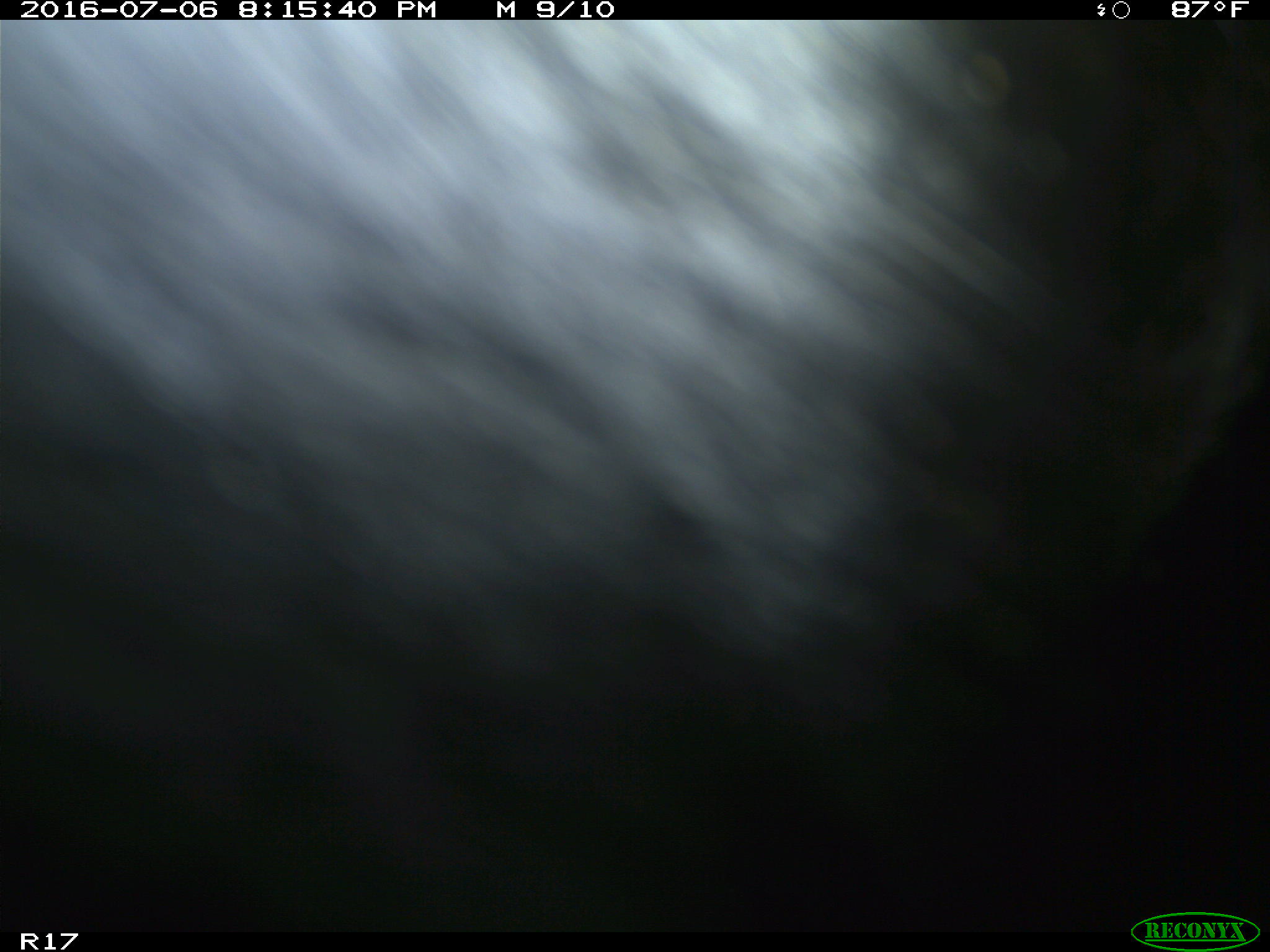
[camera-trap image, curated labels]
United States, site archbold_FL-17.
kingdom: Animalia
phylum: Chordata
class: Mammalia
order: Artiodactyla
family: Bovidae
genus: Bos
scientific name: Bos taurus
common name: domestic cow